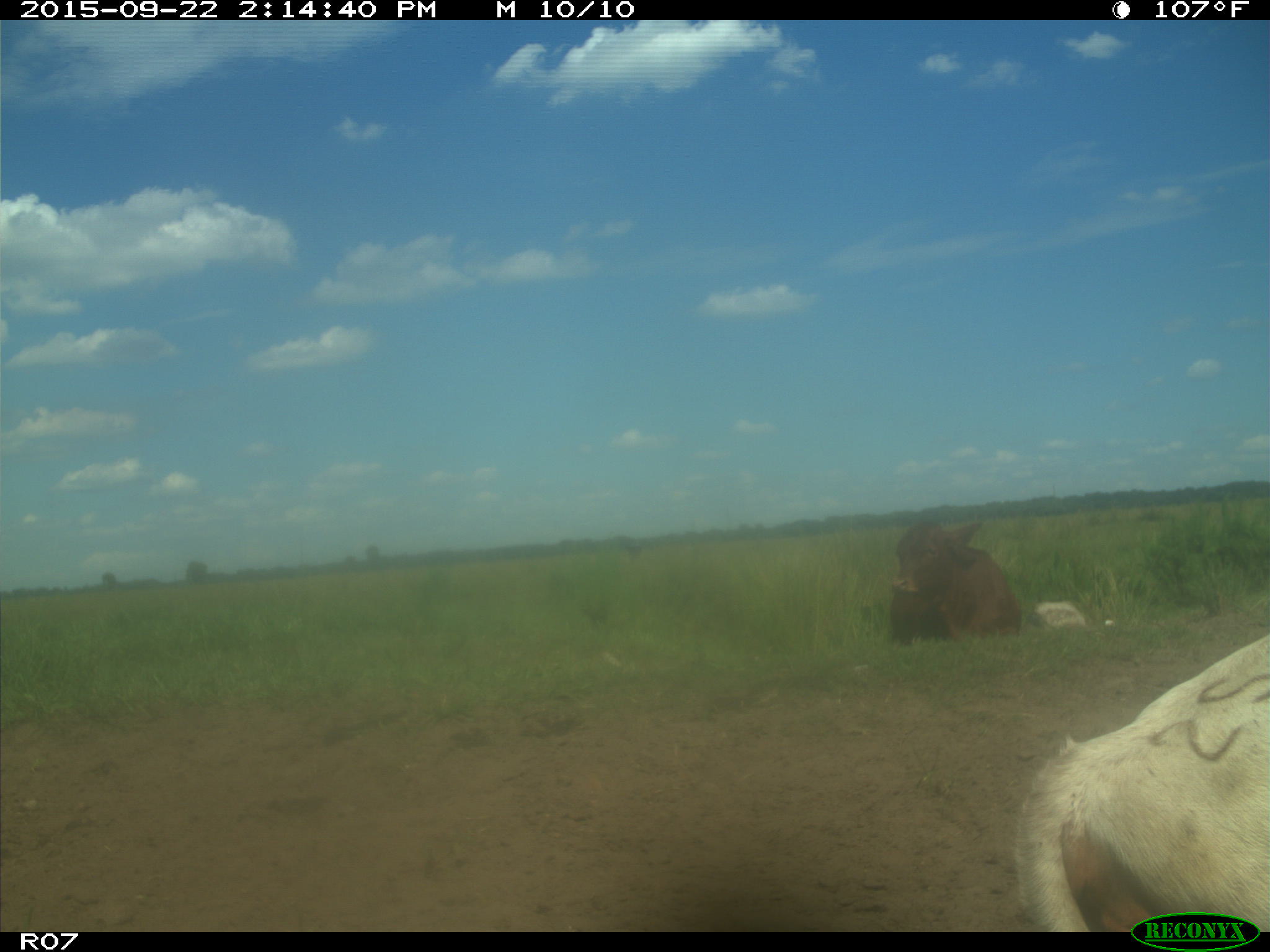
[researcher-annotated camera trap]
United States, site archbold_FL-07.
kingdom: Animalia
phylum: Chordata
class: Mammalia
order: Artiodactyla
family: Bovidae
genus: Bos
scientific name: Bos taurus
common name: domestic cow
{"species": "Bos taurus (domestic cow)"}